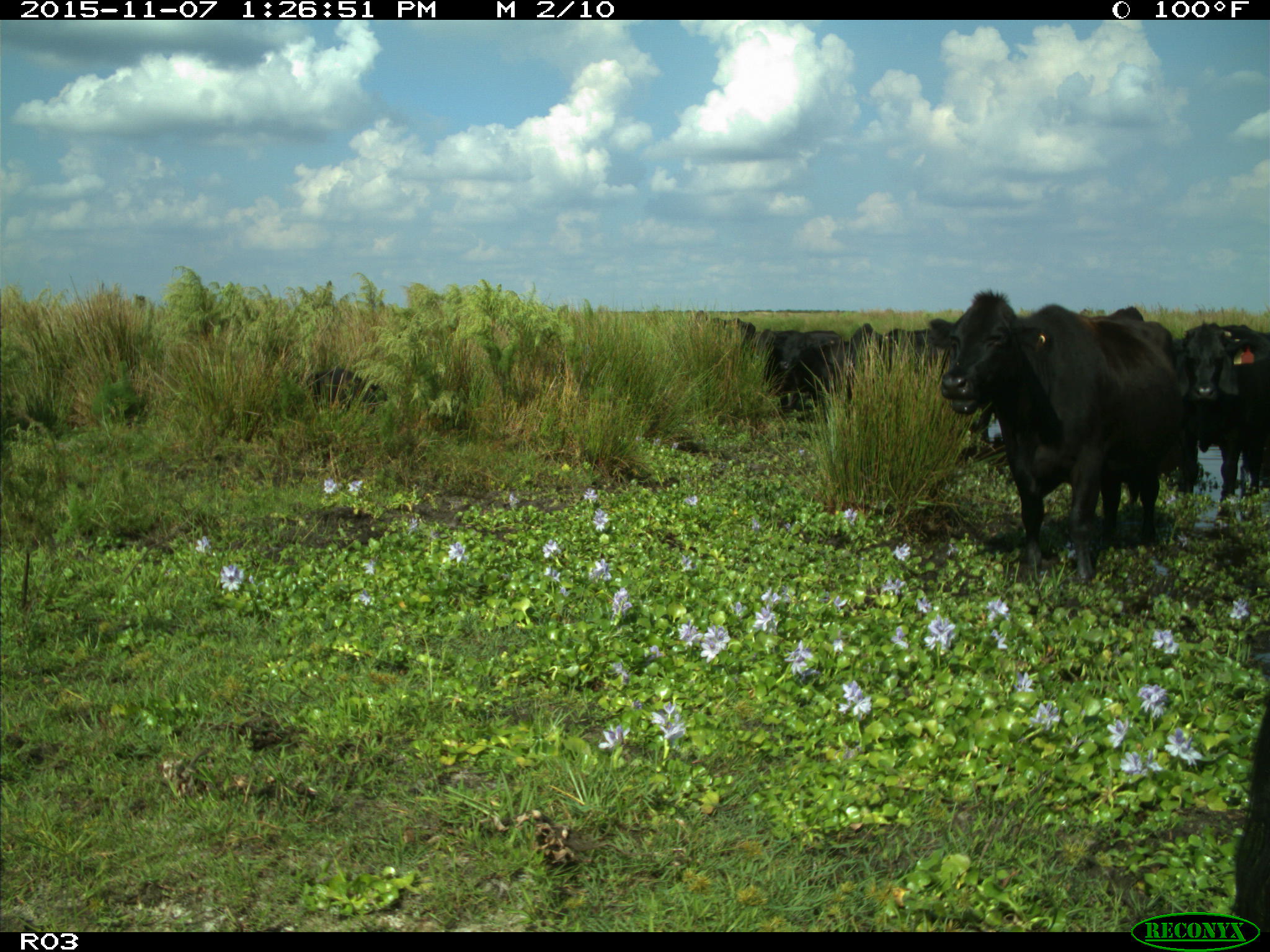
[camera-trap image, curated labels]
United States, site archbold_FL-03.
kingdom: Animalia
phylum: Chordata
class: Mammalia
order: Artiodactyla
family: Bovidae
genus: Bos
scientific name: Bos taurus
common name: domestic cow